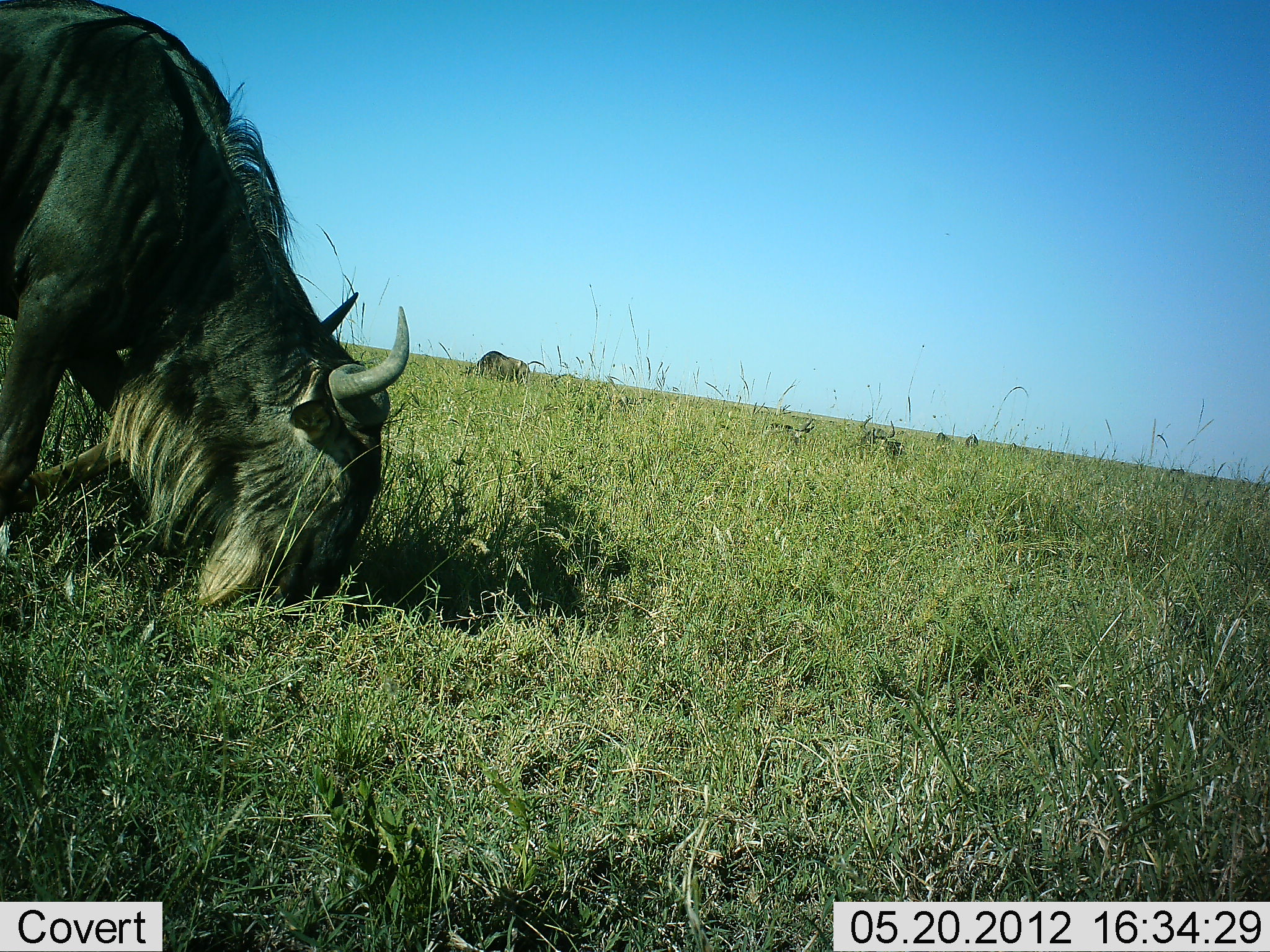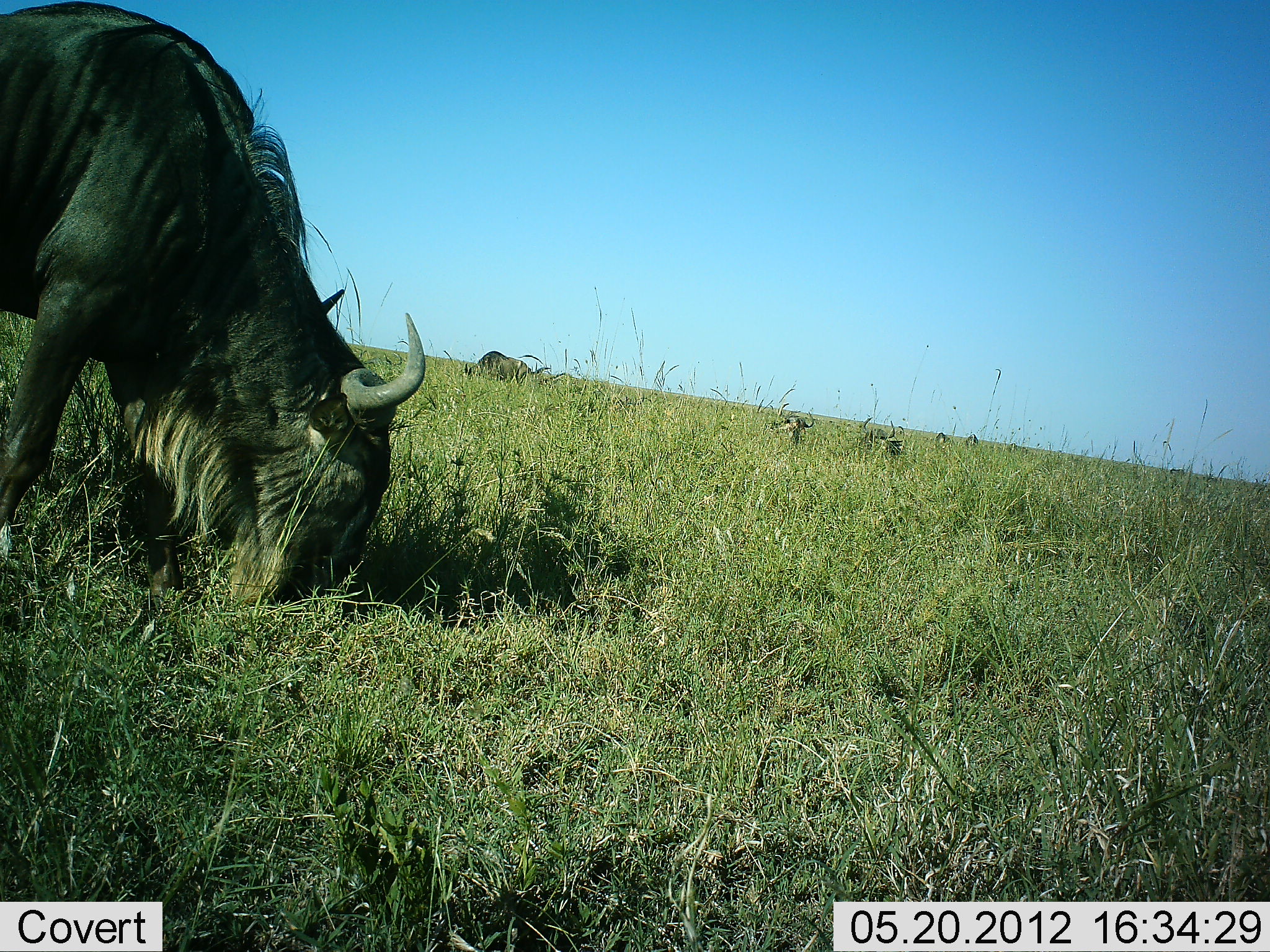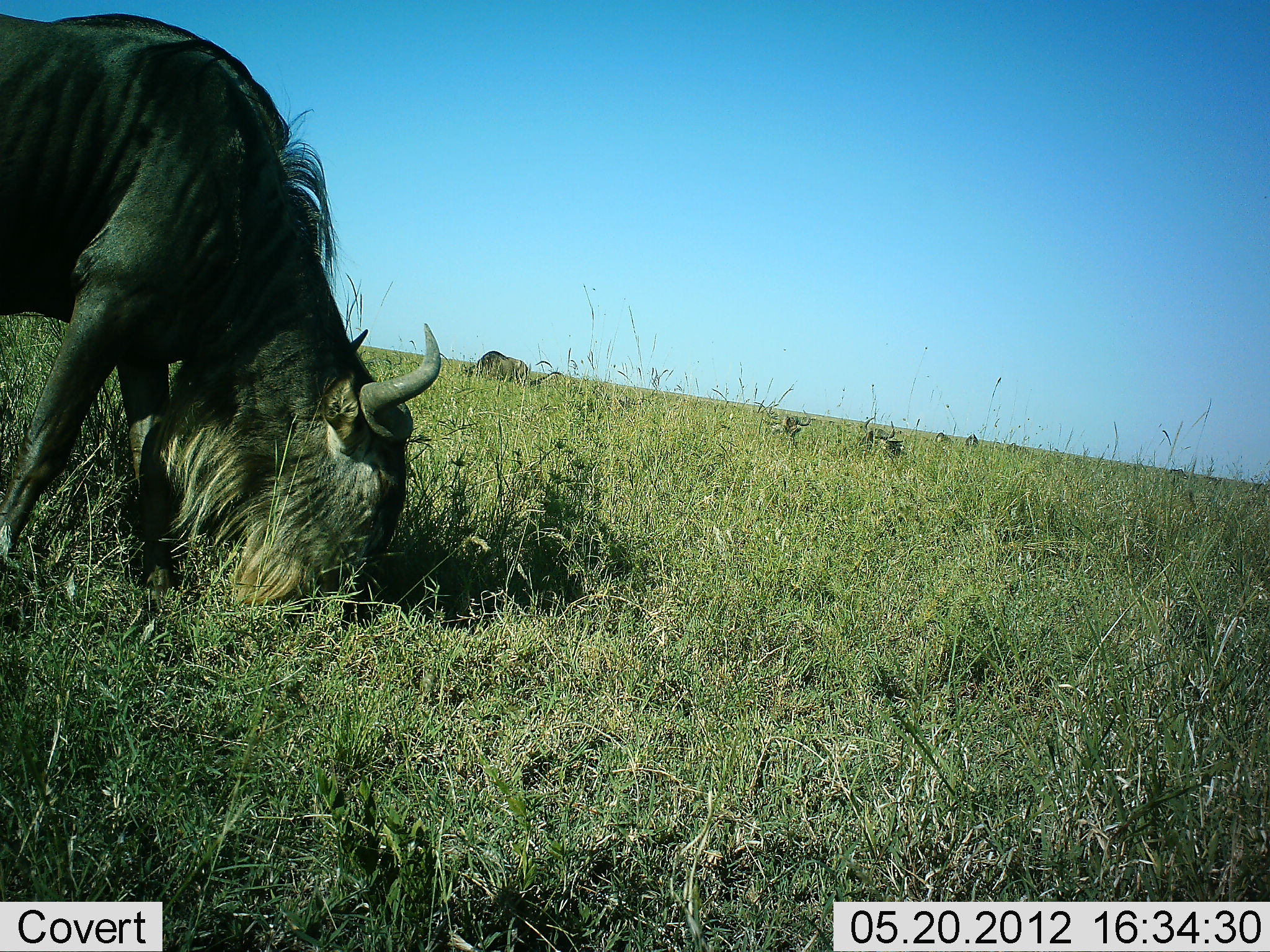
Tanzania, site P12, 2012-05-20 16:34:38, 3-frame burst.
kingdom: Animalia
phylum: Chordata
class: Mammalia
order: Artiodactyla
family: Bovidae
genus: Connochaetes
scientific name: Connochaetes taurinus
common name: blue wildebeest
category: wildebeest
Wildebeest (blue wildebeest) (Connochaetes taurinus), count 5. Behavior (volunteer vote fractions): standing 40%, resting 40%, moving 0%, interacting 0%. Young present (vote fraction): 0%. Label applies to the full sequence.